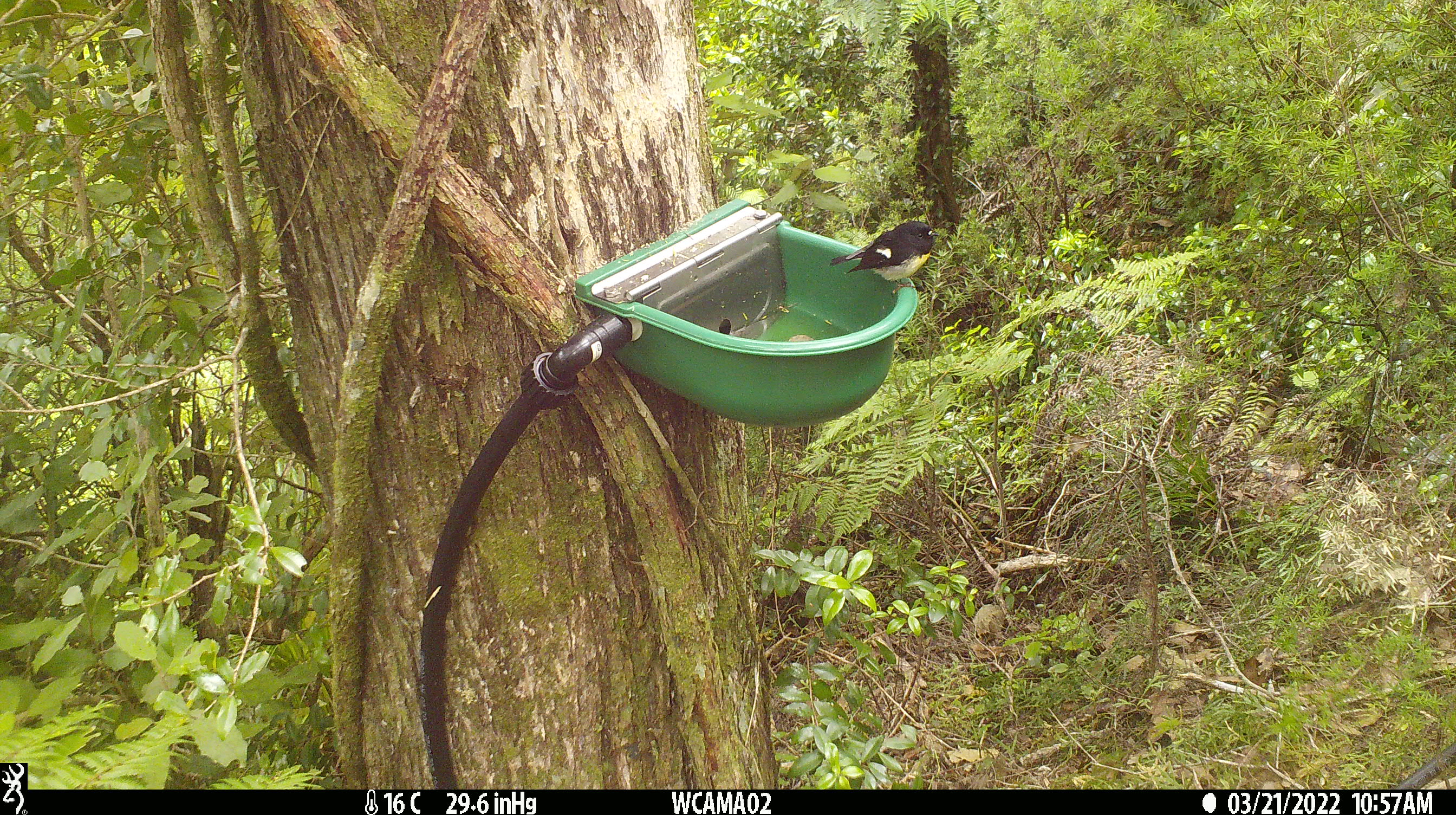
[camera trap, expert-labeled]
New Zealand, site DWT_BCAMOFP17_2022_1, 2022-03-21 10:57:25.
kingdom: Animalia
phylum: Chordata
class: Aves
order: Passeriformes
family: Petroicidae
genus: Petroica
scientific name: Petroica macrocephala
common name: tomtit